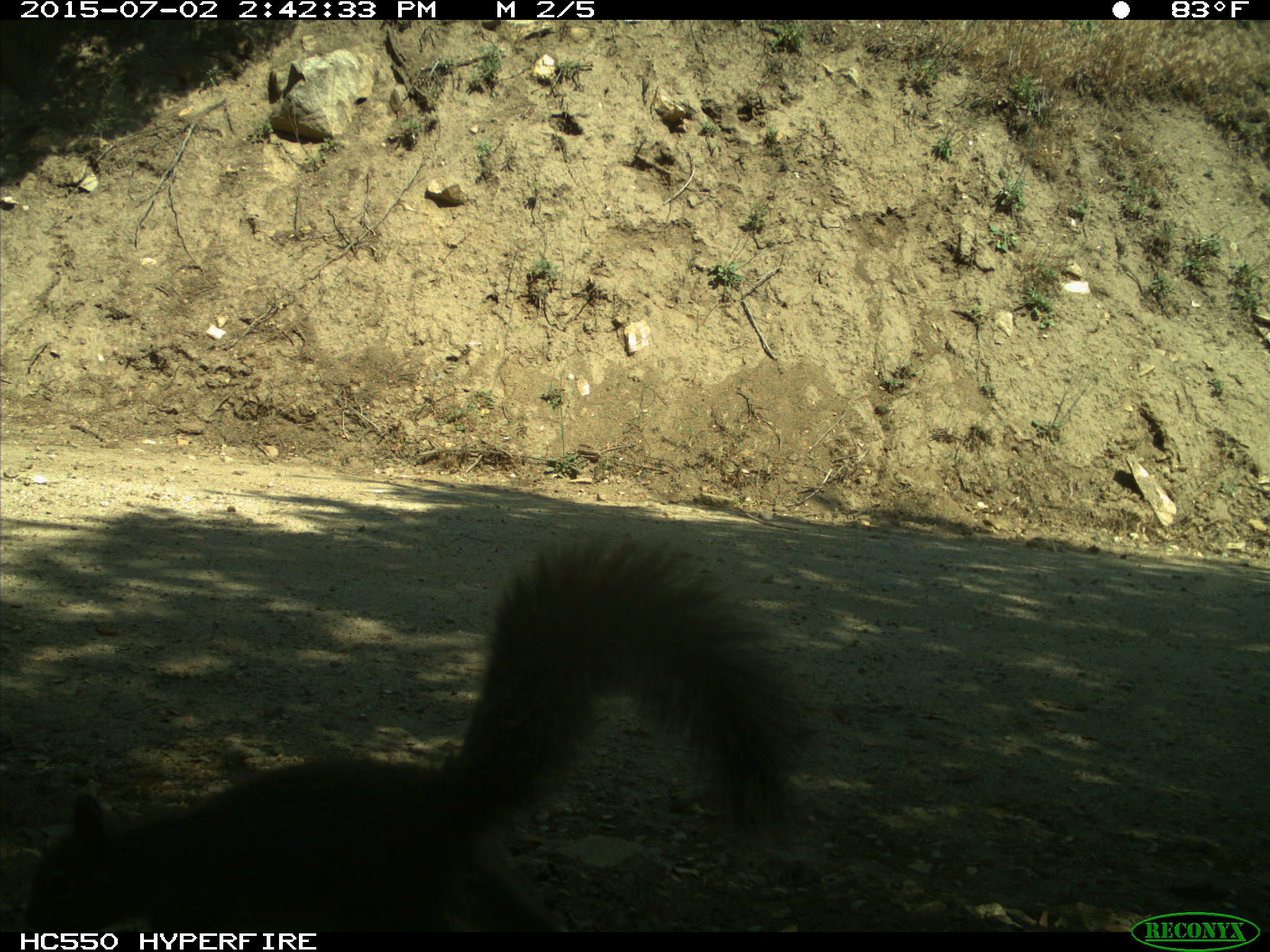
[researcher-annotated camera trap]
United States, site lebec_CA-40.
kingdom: Animalia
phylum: Chordata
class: Mammalia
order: Rodentia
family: Sciuridae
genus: Sciurus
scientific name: Sciurus carolinensis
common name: eastern gray squirrel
Sciurus carolinensis (eastern gray squirrel).